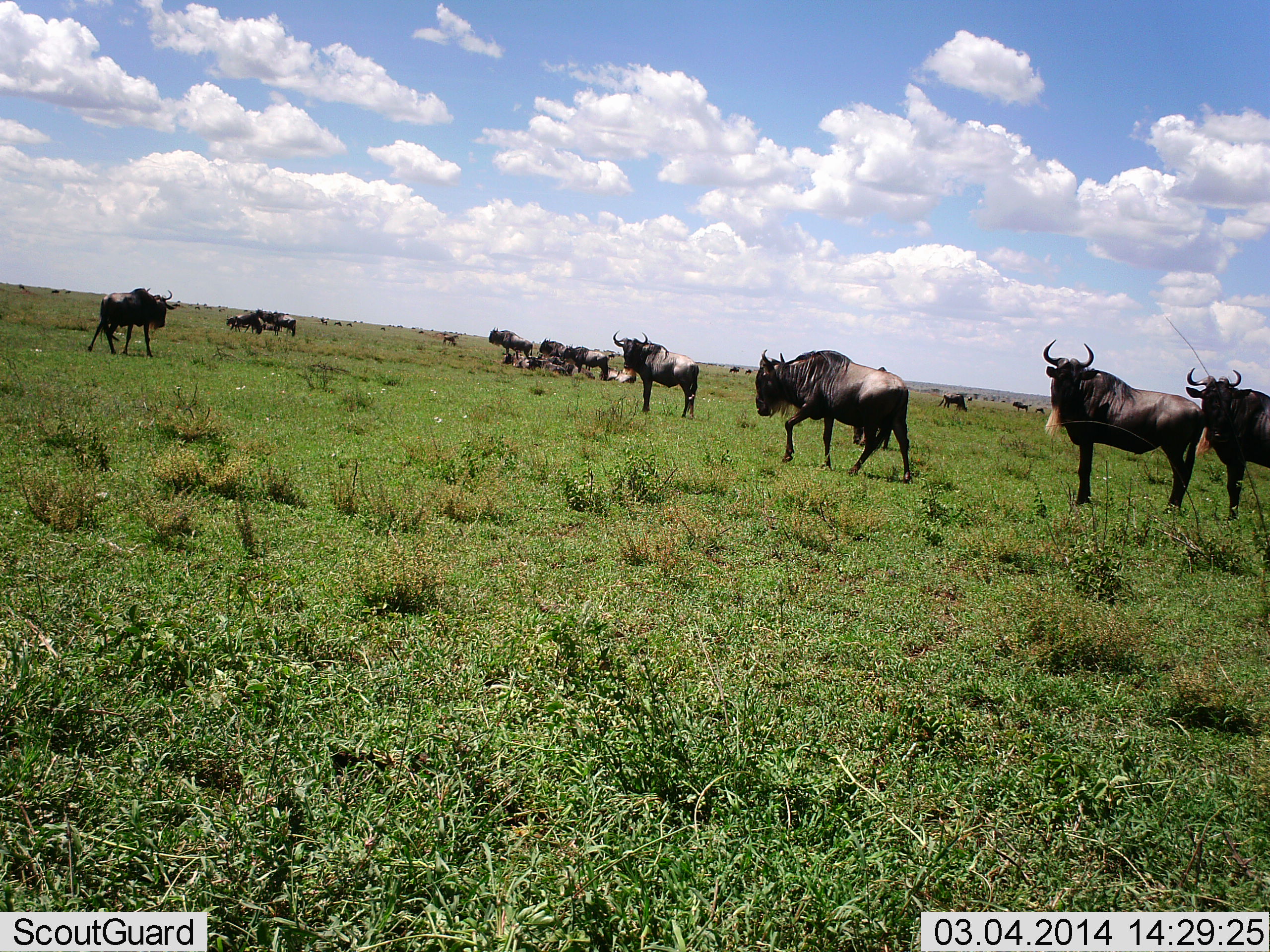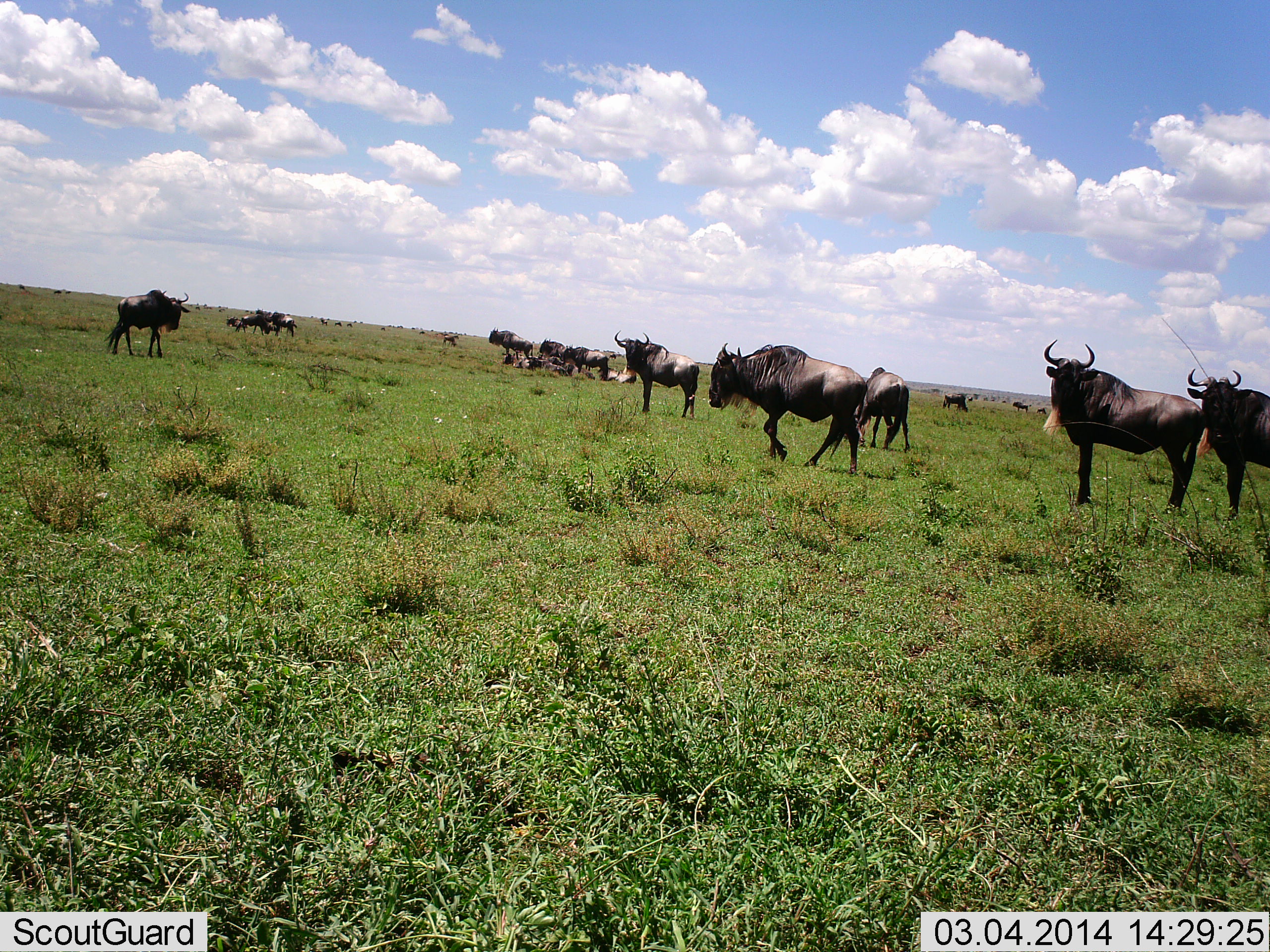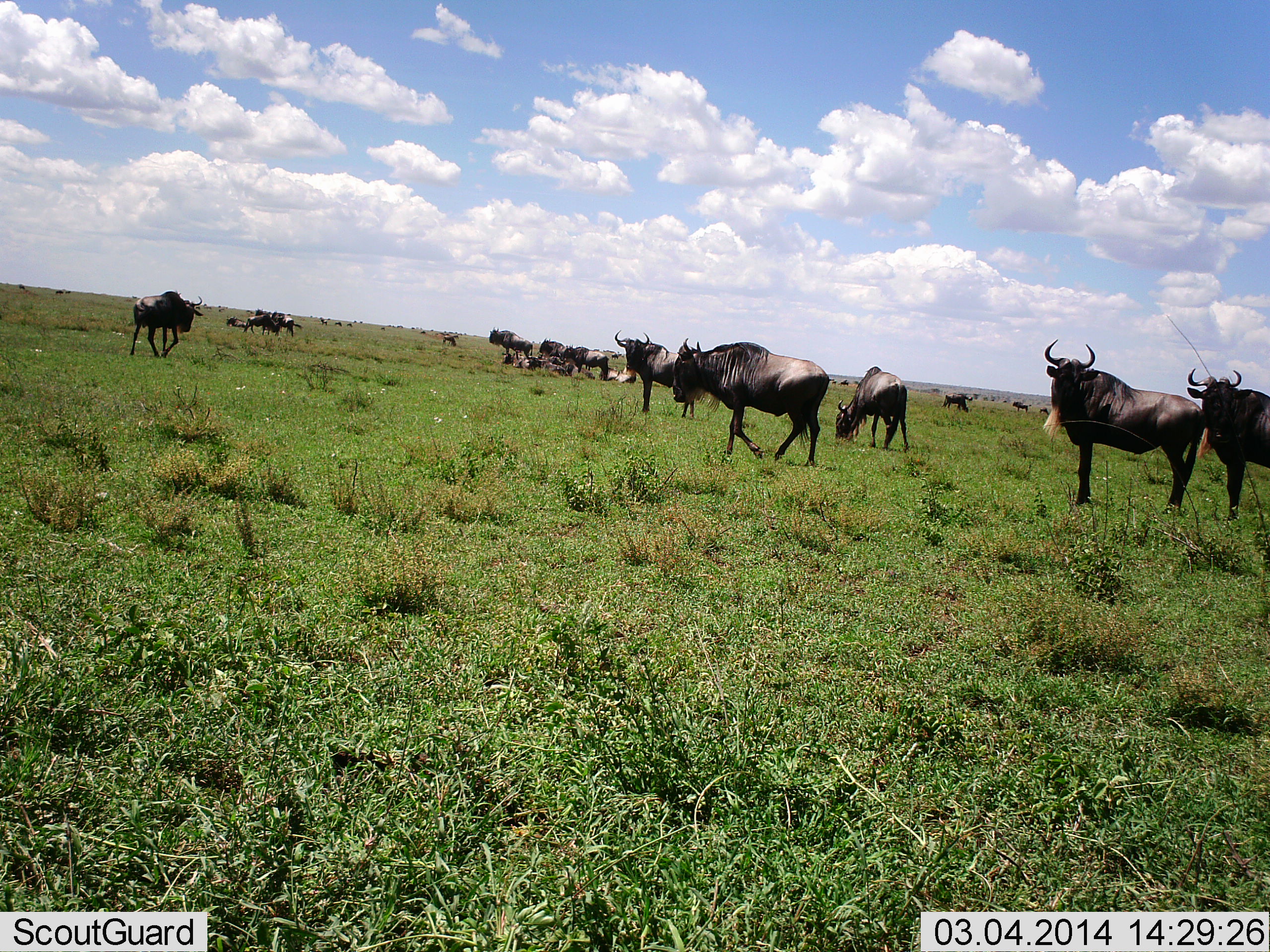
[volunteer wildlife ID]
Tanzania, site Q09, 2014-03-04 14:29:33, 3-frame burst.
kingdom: Animalia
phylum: Chordata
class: Mammalia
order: Artiodactyla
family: Bovidae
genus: Connochaetes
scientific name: Connochaetes taurinus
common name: blue wildebeest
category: wildebeest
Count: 11-50.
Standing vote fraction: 90%.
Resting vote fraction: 50%.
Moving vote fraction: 60%.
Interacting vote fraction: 30%.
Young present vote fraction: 10%.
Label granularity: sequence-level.